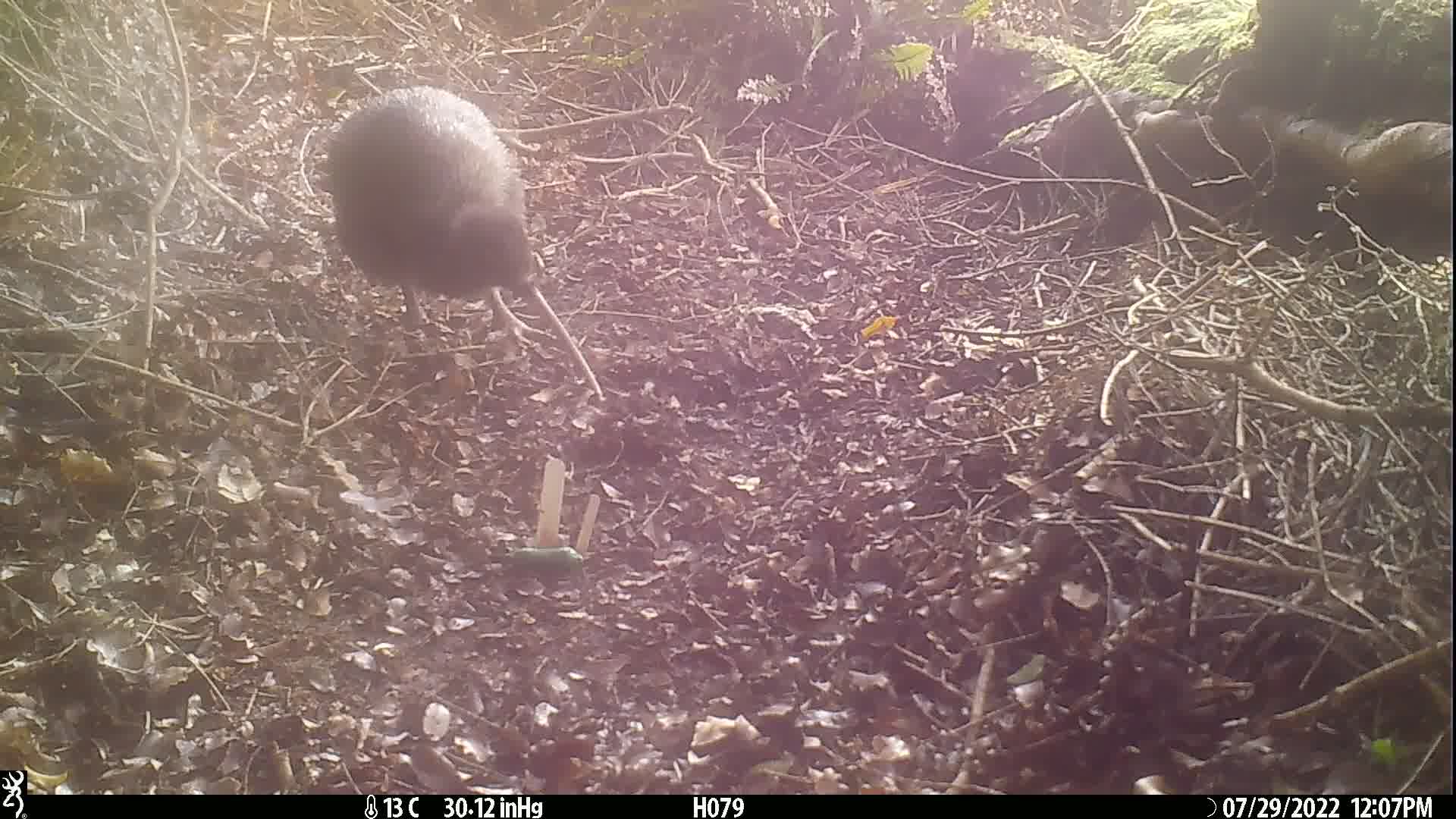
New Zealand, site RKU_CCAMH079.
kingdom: Animalia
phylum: Chordata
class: Aves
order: Apterygiformes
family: Apterygidae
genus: Apteryx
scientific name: Apteryx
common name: kiwi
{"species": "kiwi (Apteryx)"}